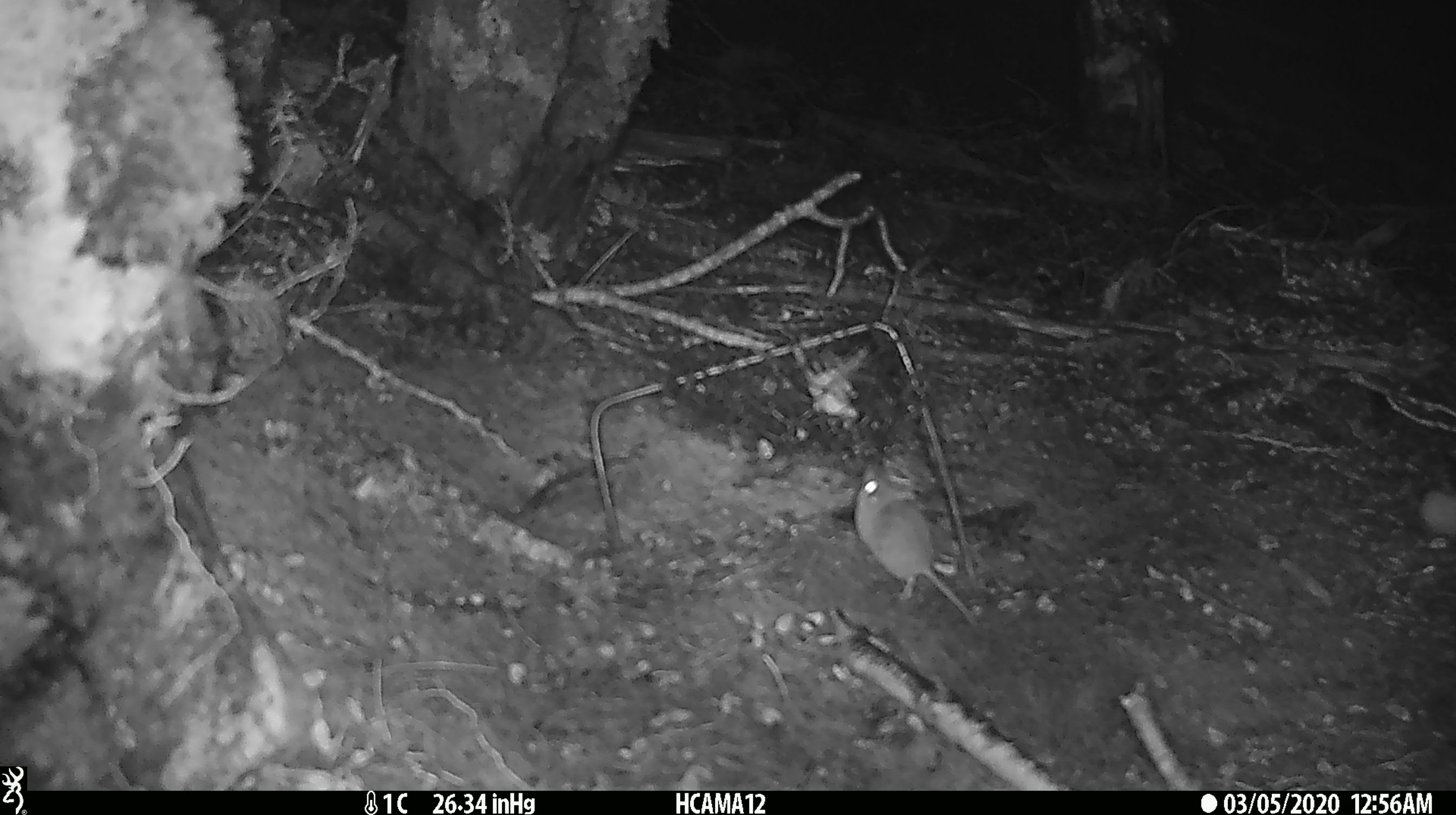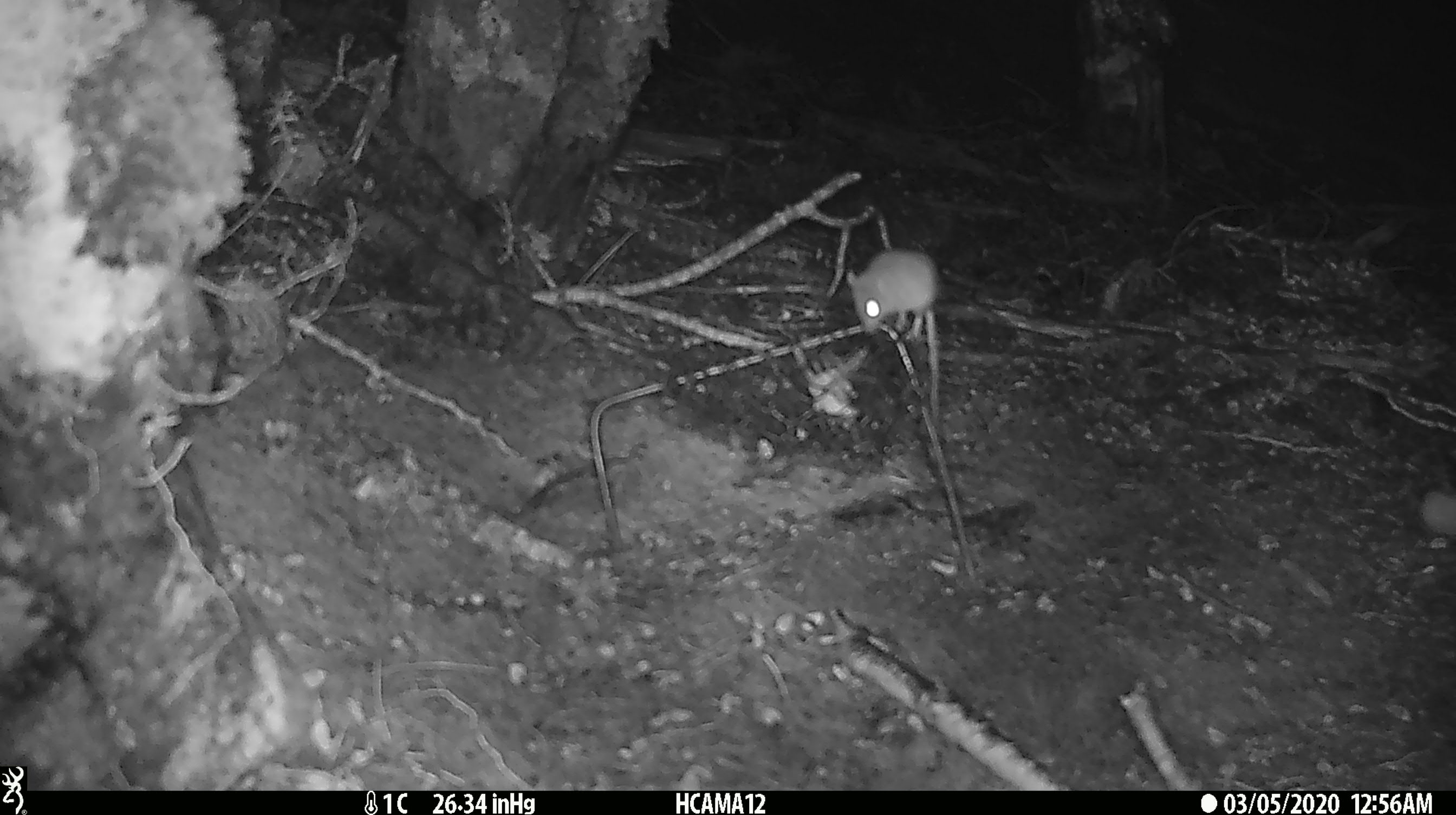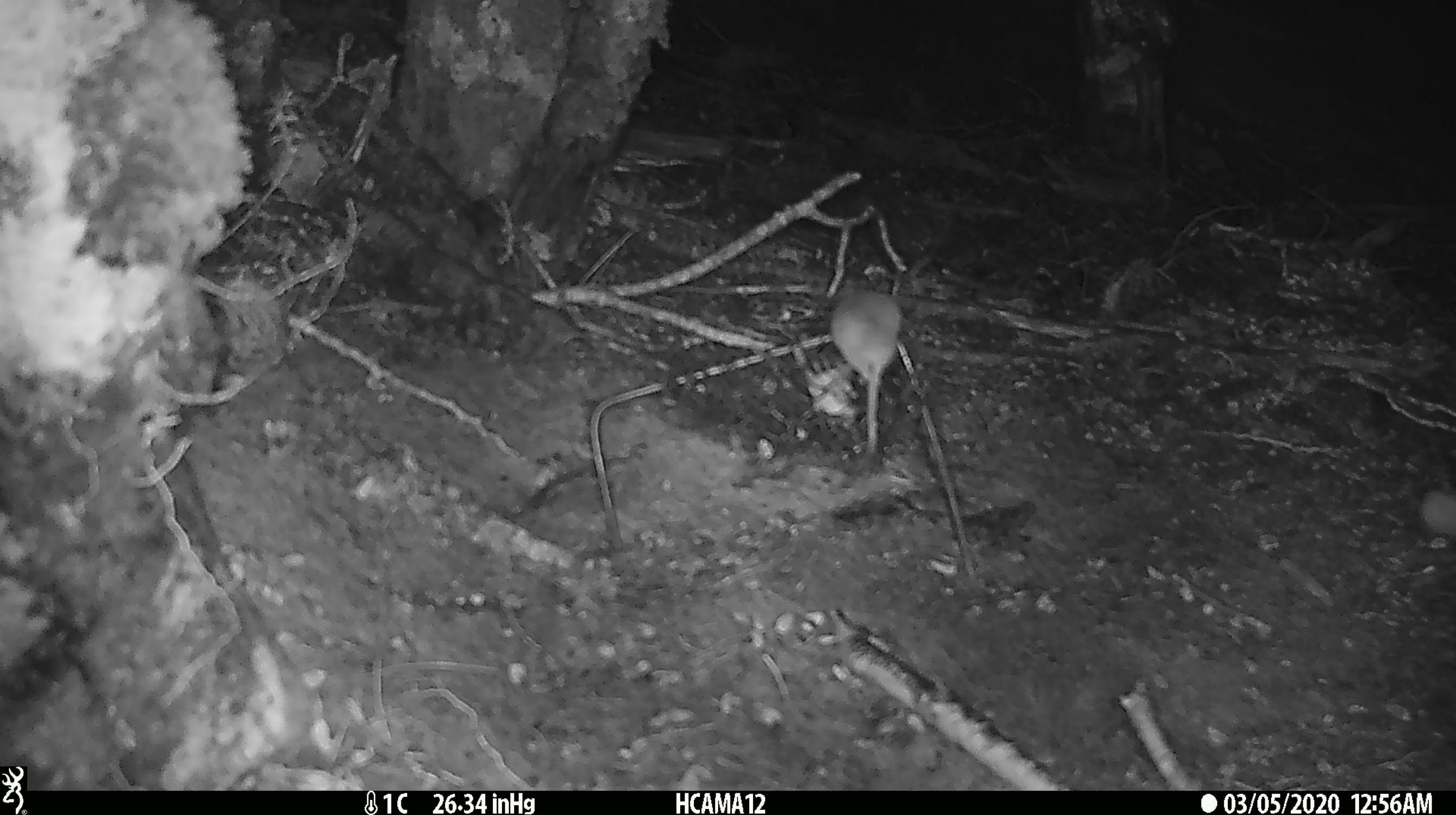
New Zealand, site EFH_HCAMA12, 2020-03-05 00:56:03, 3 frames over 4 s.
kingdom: Animalia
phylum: Chordata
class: Mammalia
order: Rodentia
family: Muridae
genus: Mus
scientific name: Mus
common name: mouse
Mouse (Mus).